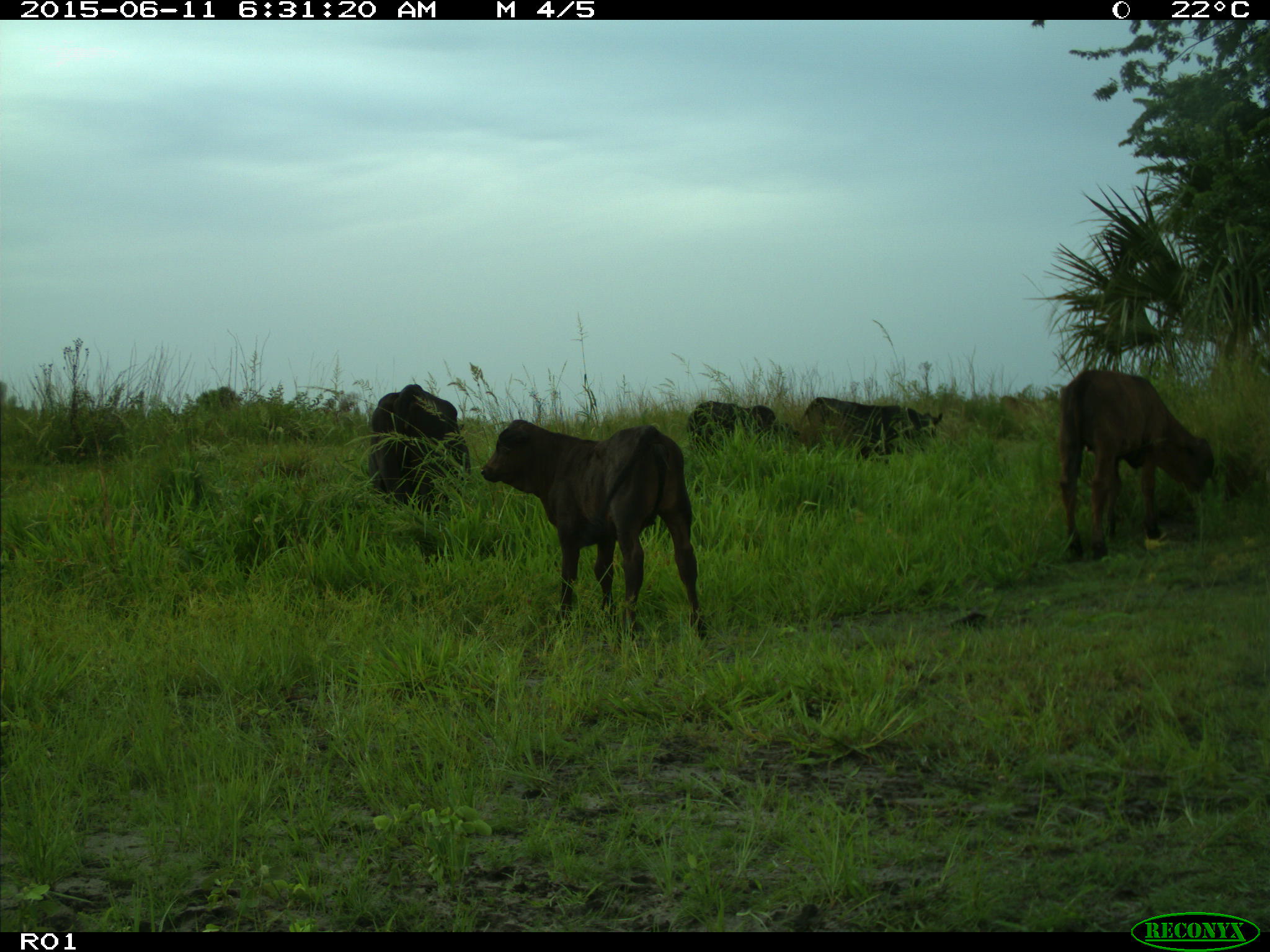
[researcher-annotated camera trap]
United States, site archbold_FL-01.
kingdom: Animalia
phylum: Chordata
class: Mammalia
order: Artiodactyla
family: Bovidae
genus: Bos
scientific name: Bos taurus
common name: domestic cow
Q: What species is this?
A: Bos taurus (domestic cow).